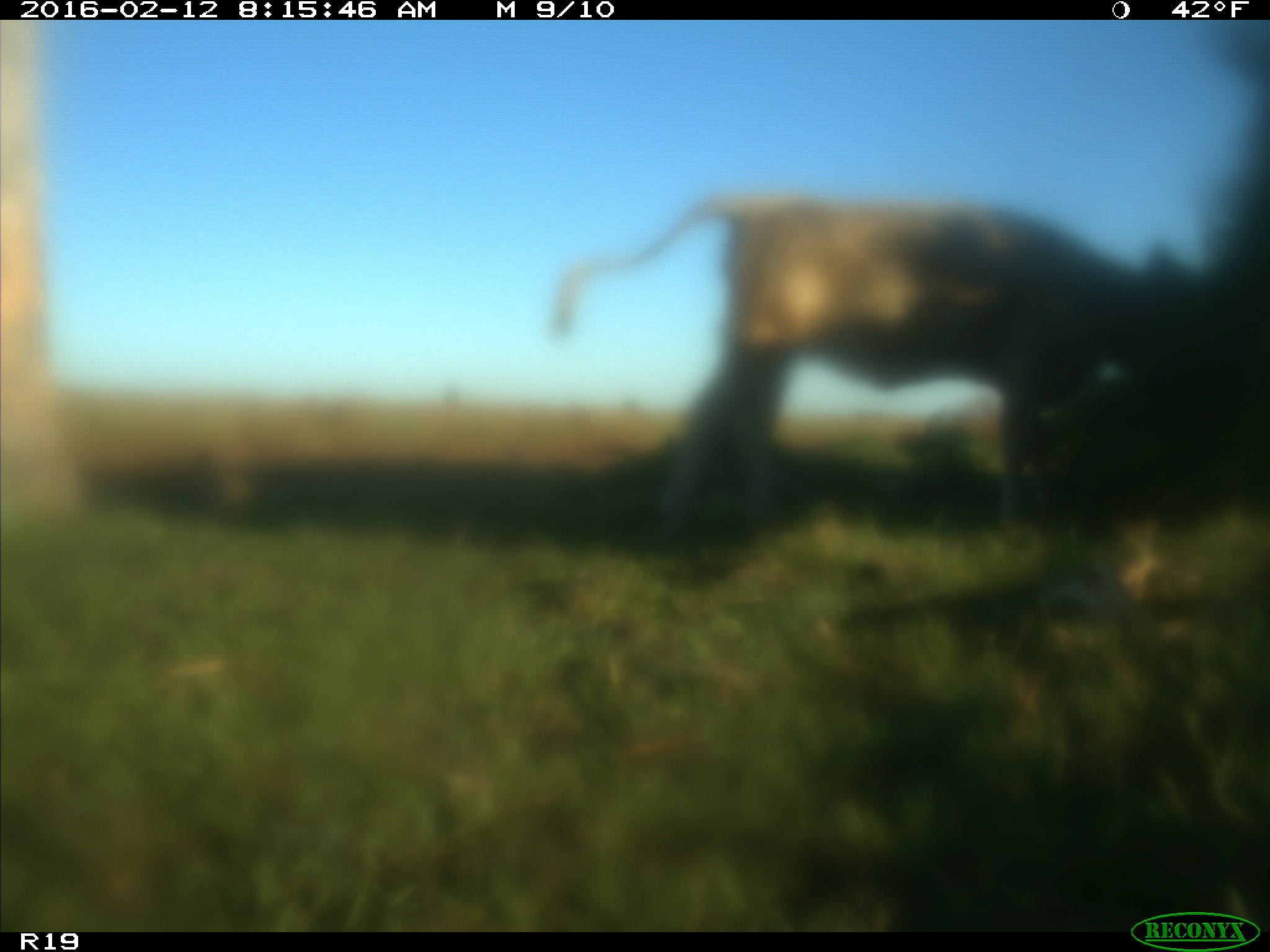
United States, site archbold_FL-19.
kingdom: Animalia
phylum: Chordata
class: Mammalia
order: Artiodactyla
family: Bovidae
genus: Bos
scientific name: Bos taurus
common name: domestic cow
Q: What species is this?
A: Bos taurus (domestic cow).